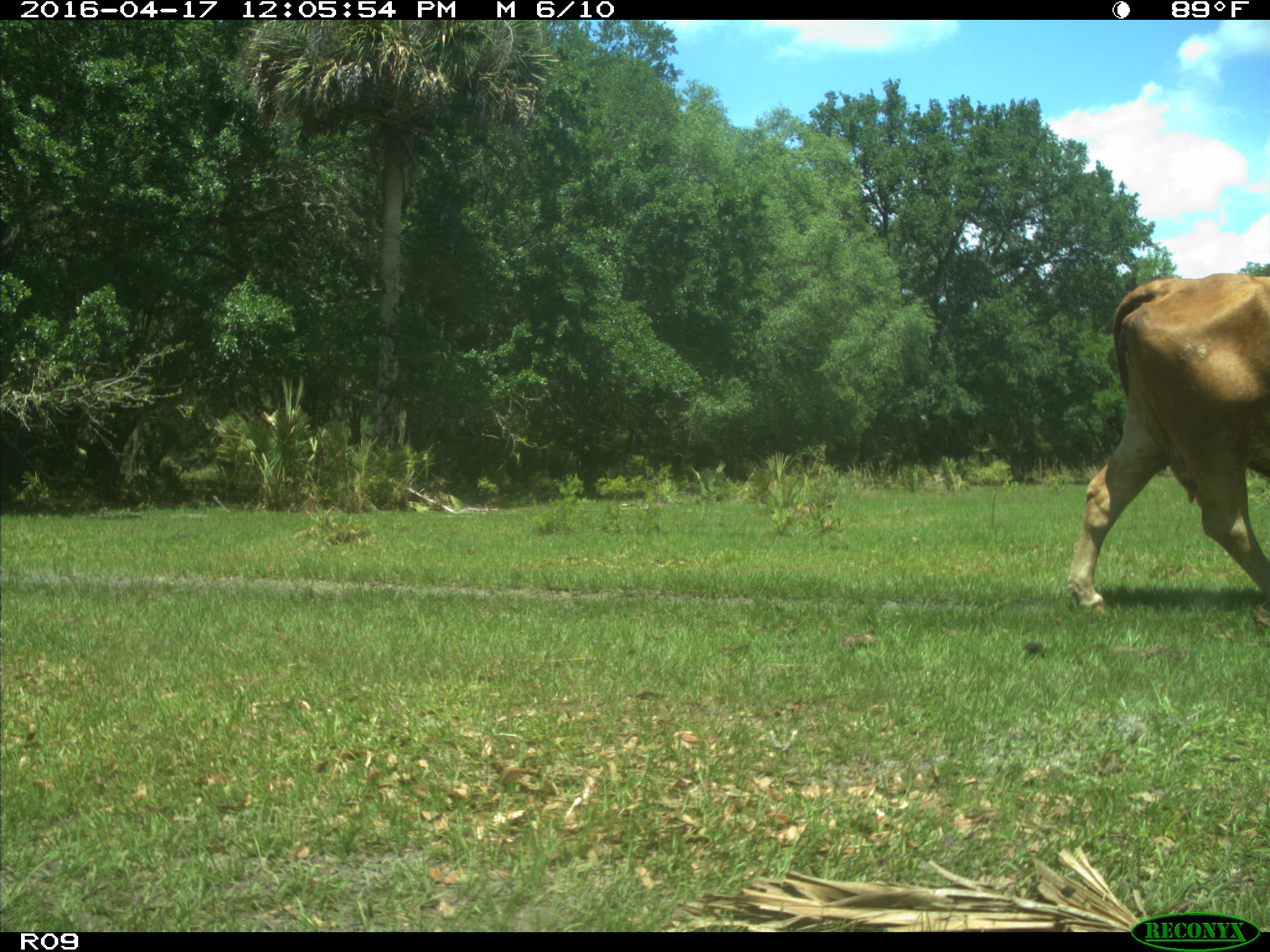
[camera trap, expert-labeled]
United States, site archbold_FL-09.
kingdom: Animalia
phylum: Chordata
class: Mammalia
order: Artiodactyla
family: Bovidae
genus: Bos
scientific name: Bos taurus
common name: domestic cow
Bos taurus (domestic cow).